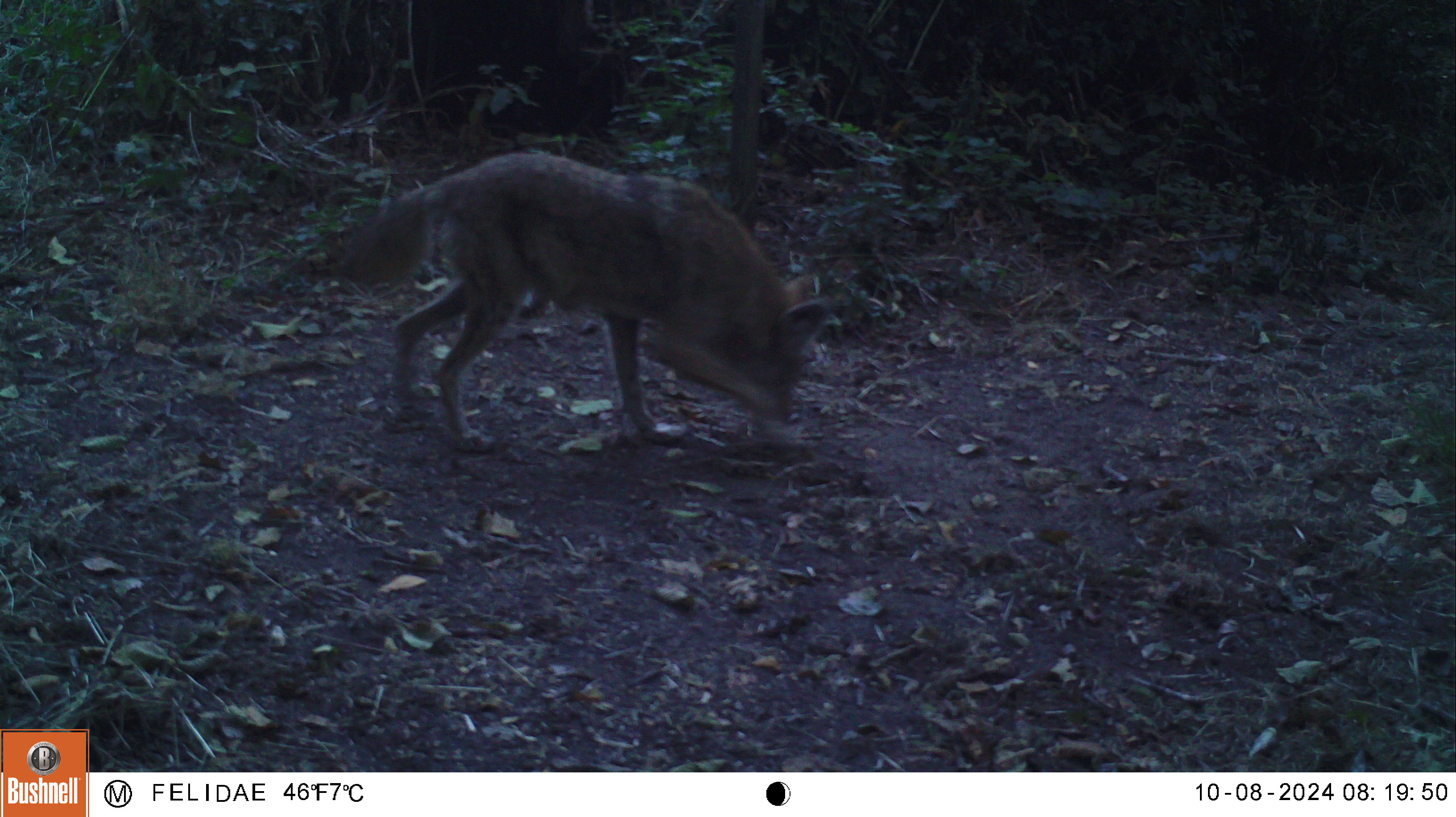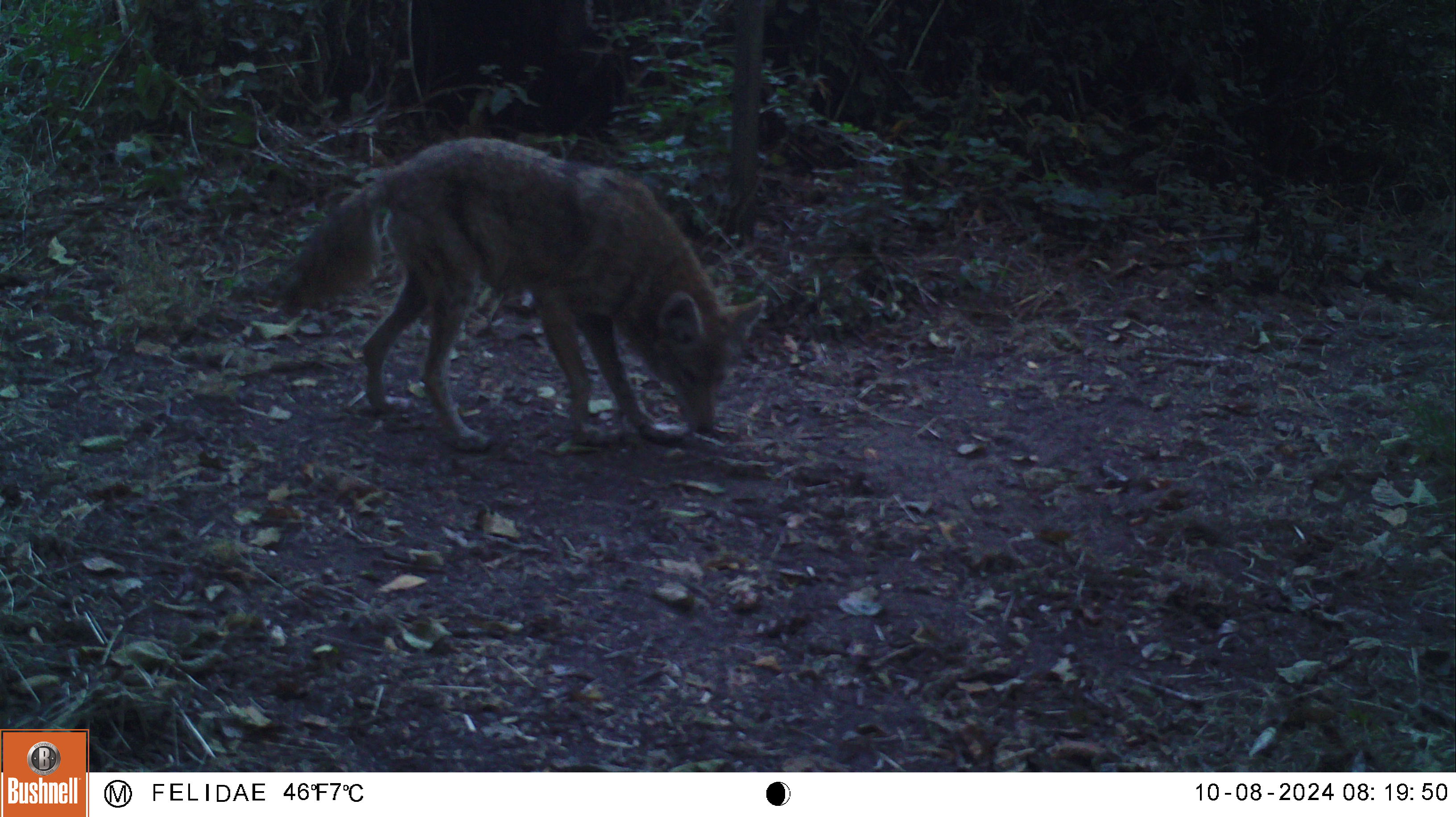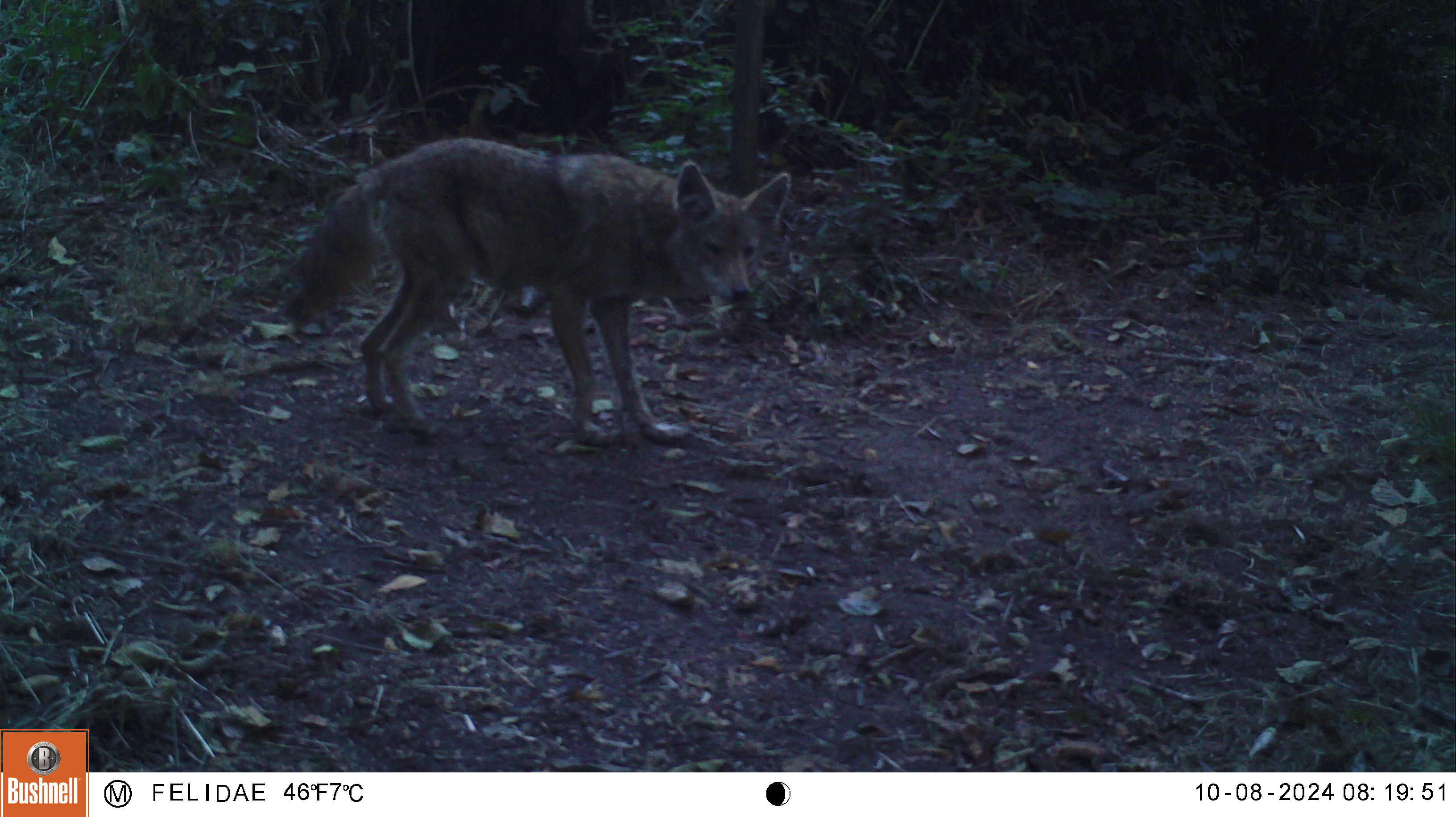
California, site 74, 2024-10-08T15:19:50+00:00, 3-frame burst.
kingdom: Animalia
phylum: Chordata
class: Mammalia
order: Carnivora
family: Canidae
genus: Canis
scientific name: Canis latrans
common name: coyote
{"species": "coyote (Canis latrans)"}